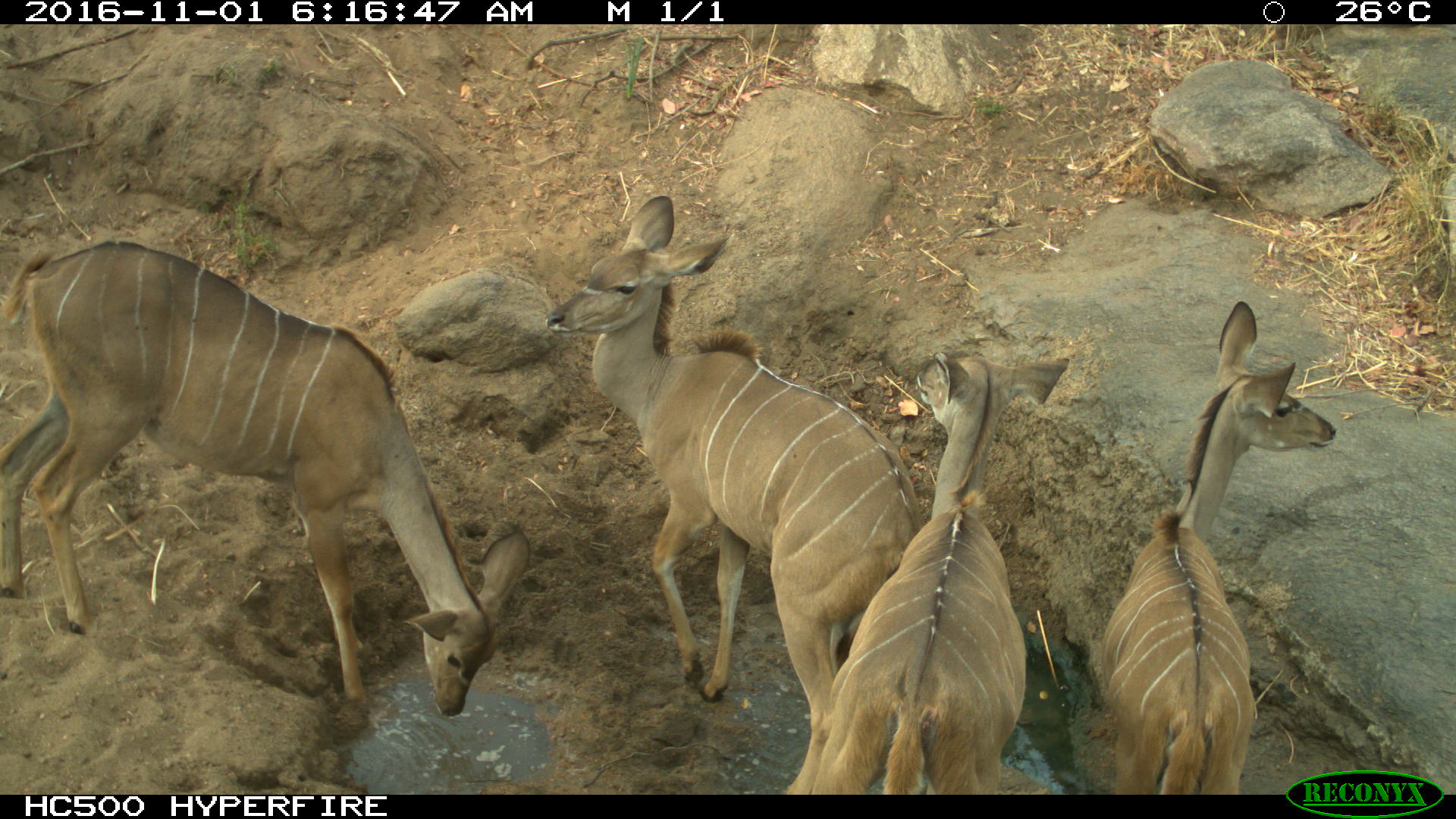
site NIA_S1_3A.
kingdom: Animalia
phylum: Chordata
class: Mammalia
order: Artiodactyla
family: Bovidae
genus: Tragelaphus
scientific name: Tragelaphus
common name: kudu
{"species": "kudu (Tragelaphus)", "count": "4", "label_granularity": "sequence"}